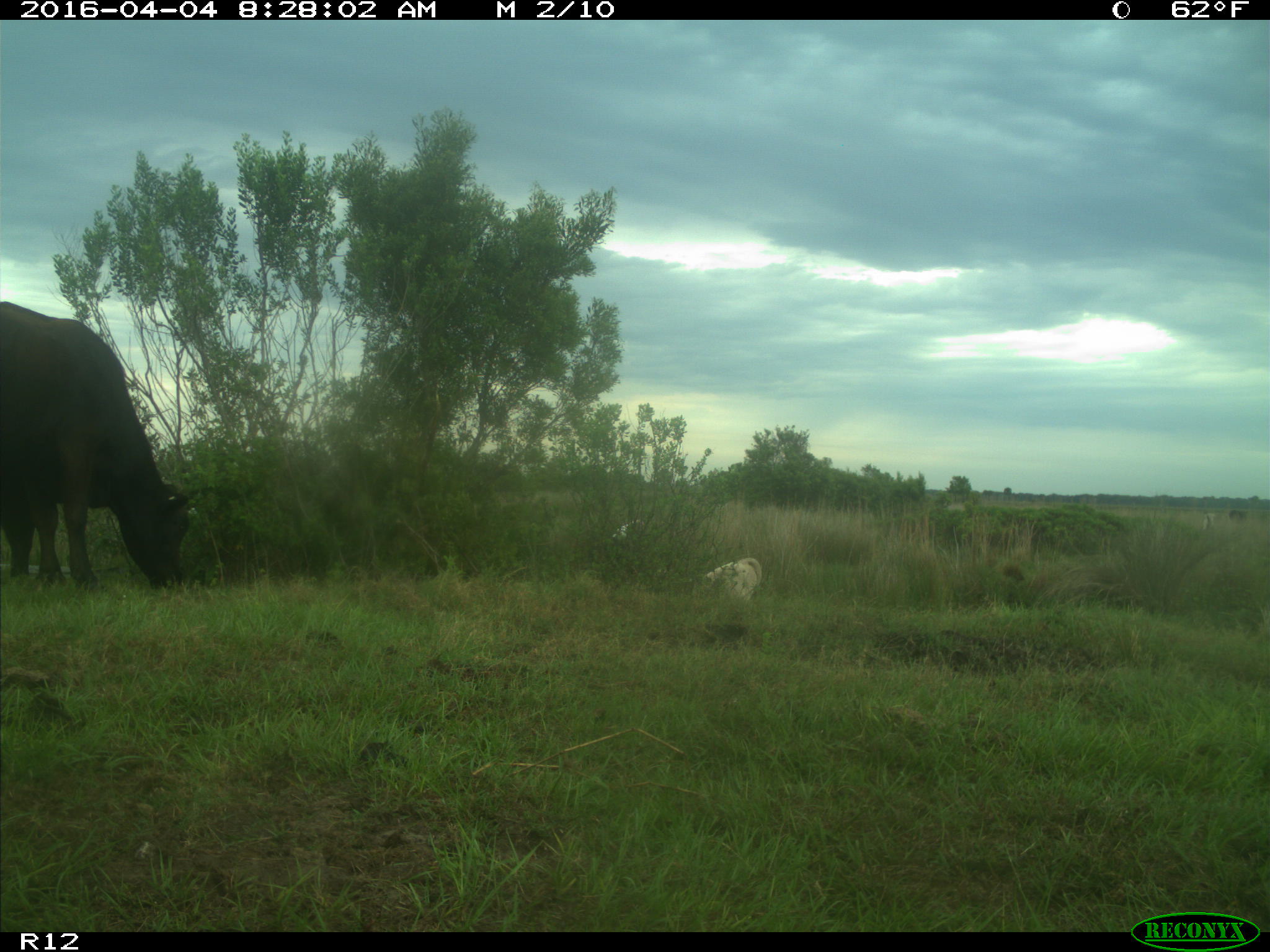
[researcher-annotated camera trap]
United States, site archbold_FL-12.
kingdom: Animalia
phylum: Chordata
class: Mammalia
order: Artiodactyla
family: Bovidae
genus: Bos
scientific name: Bos taurus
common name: domestic cow